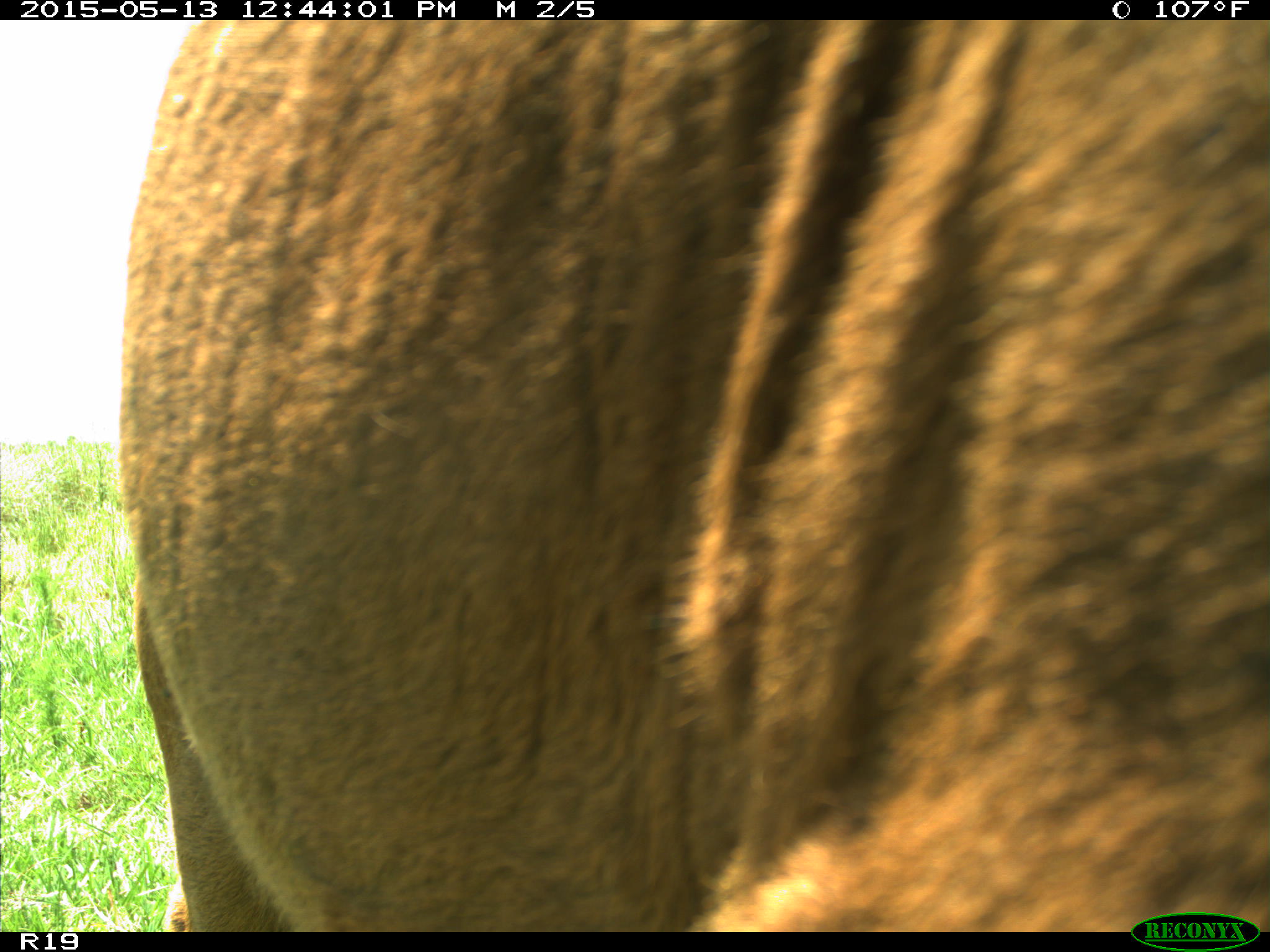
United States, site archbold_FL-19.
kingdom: Animalia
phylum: Chordata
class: Mammalia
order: Artiodactyla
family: Bovidae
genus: Bos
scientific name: Bos taurus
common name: domestic cow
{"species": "Bos taurus (domestic cow)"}